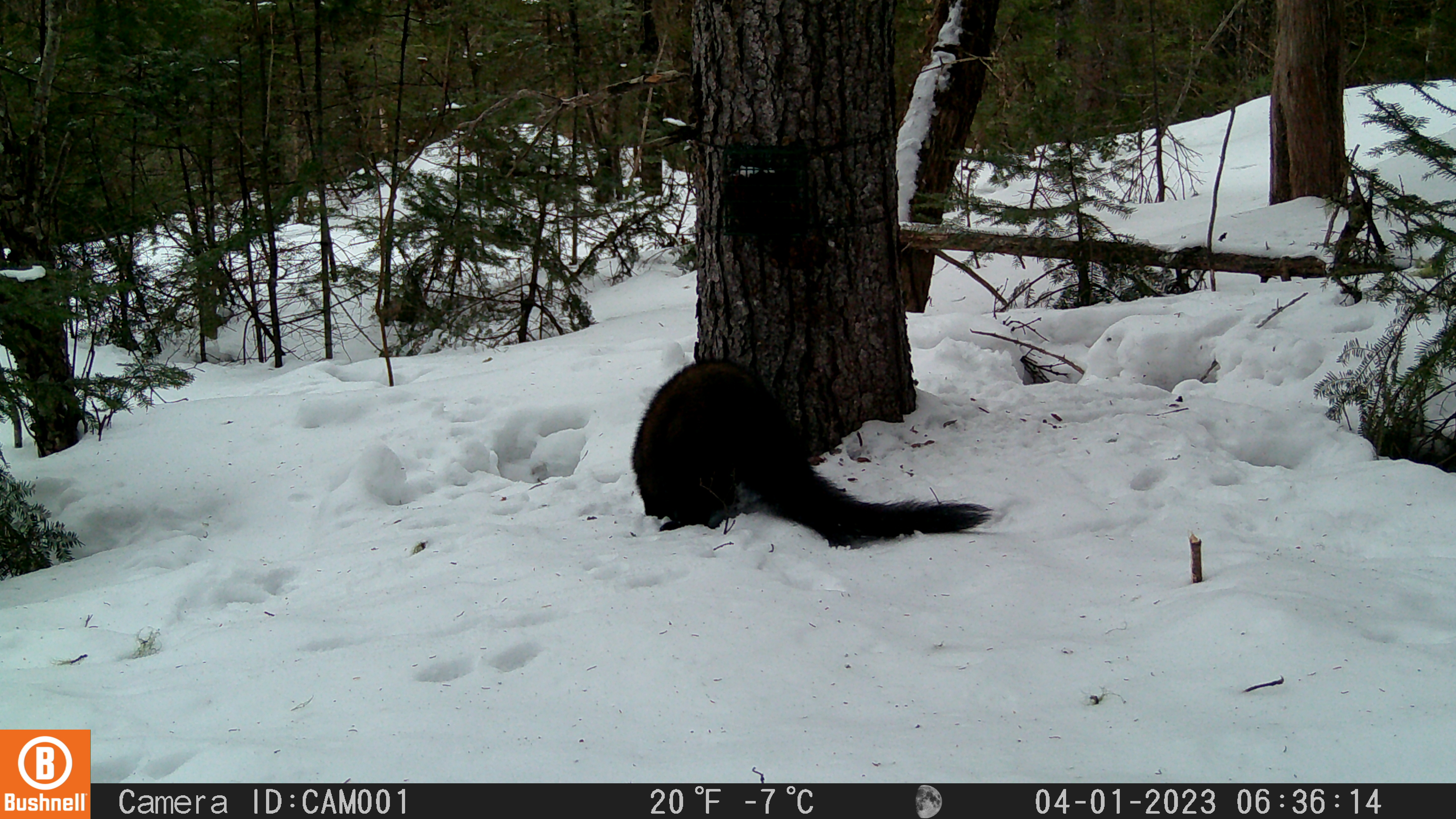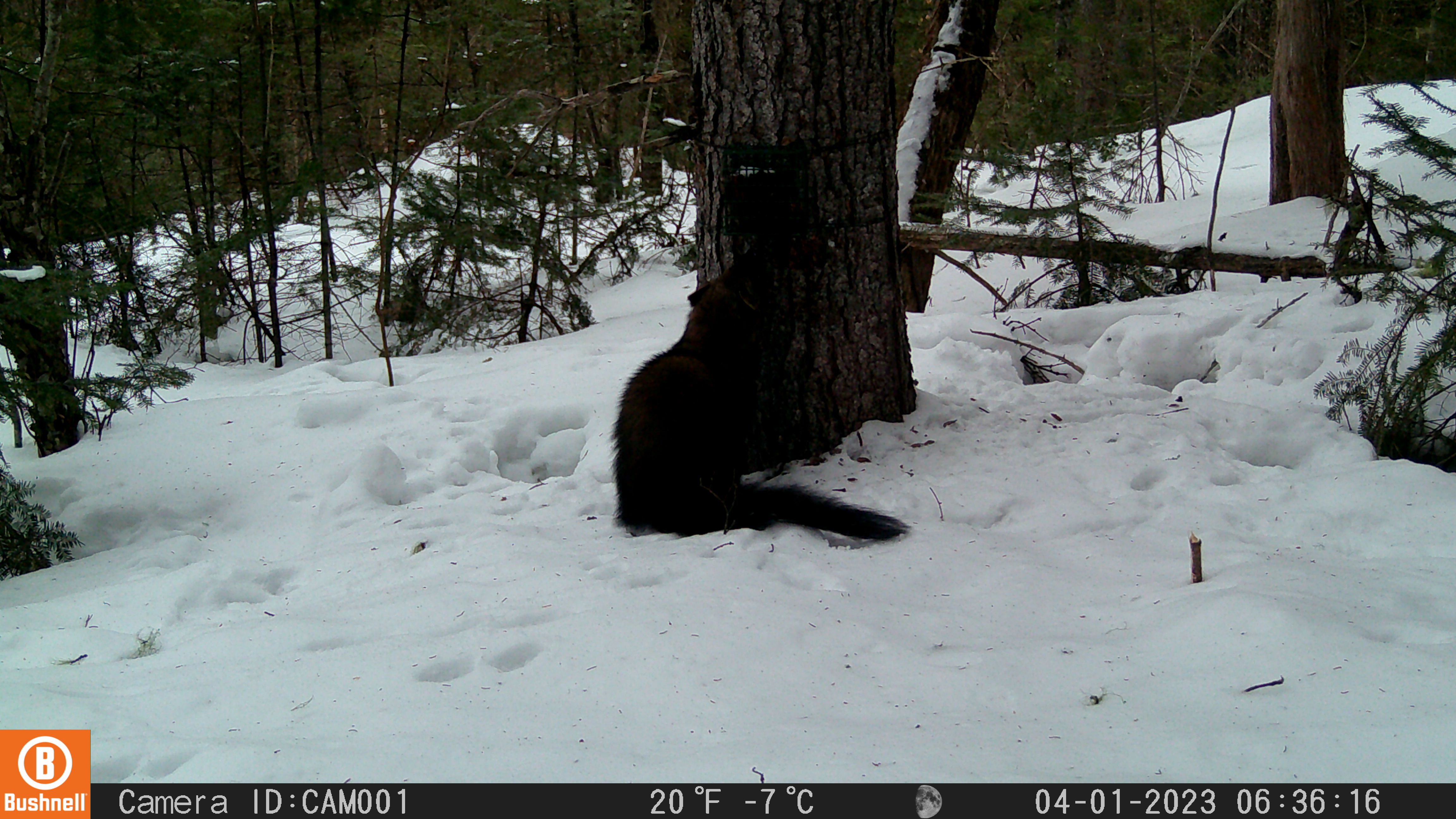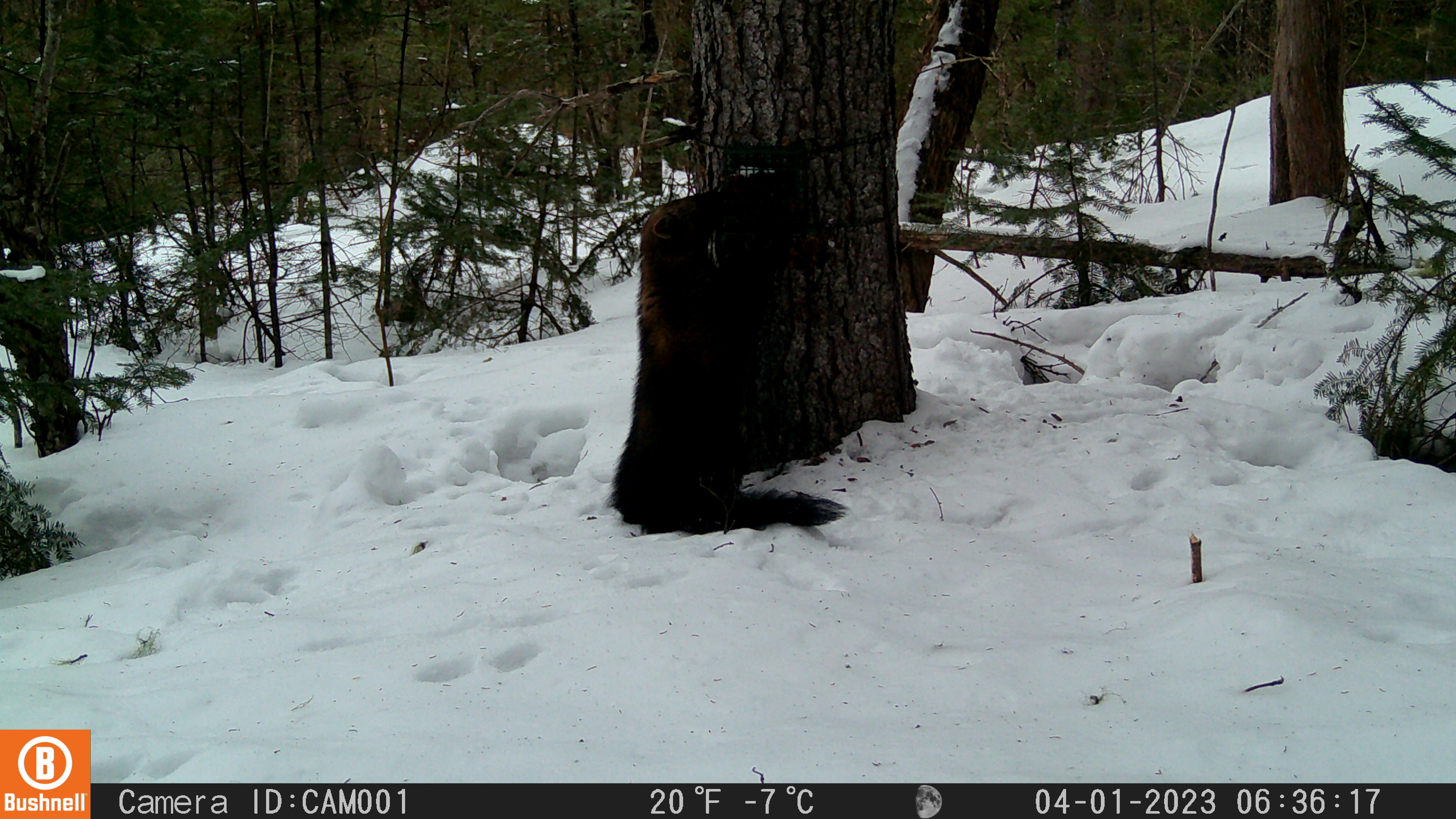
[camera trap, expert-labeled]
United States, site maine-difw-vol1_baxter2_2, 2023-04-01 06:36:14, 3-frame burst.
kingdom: Animalia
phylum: Chordata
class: Mammalia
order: Carnivora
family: Mustelidae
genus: Pekania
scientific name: Pekania pennanti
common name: fisher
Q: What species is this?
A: Fisher (Pekania pennanti).